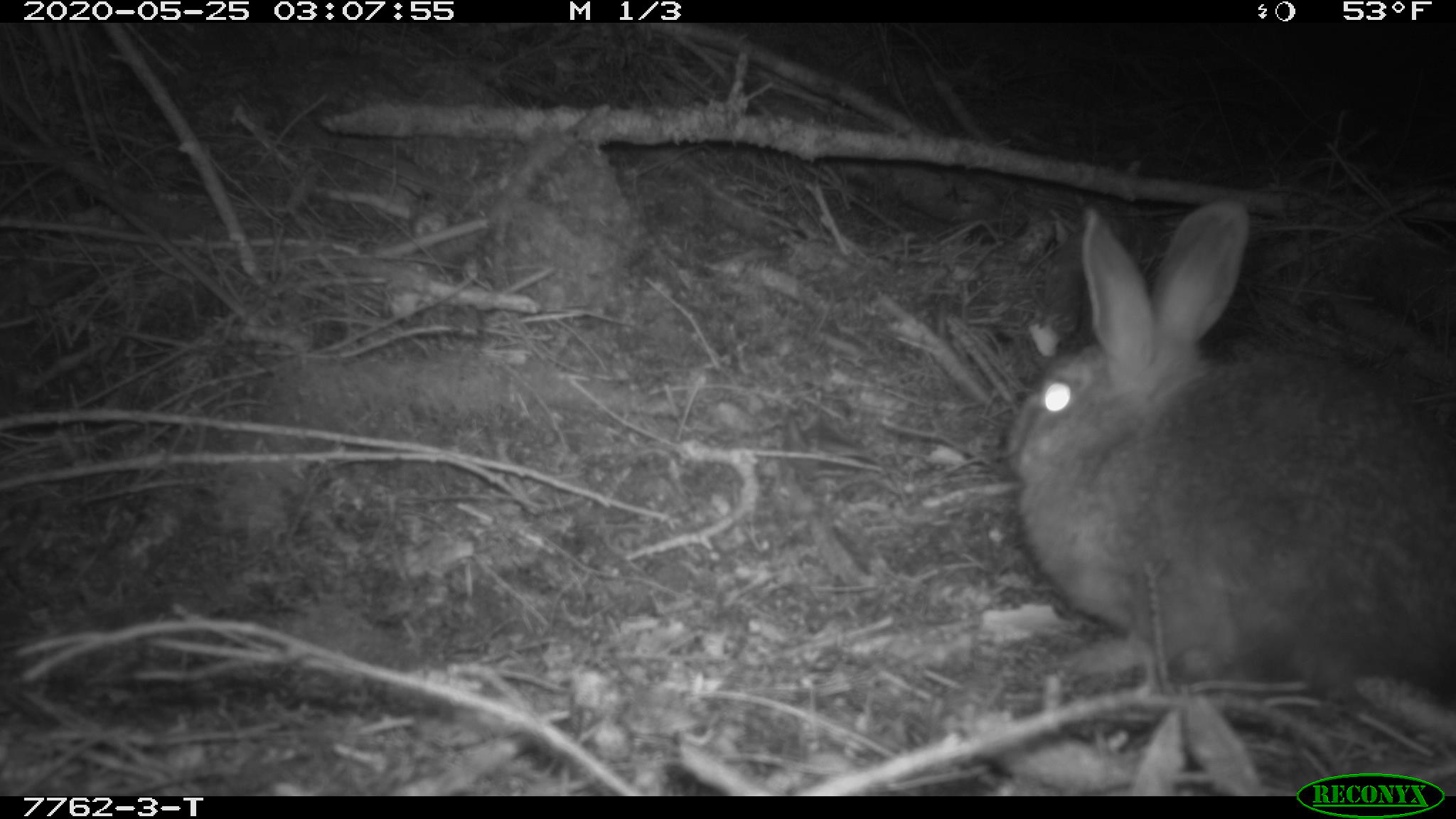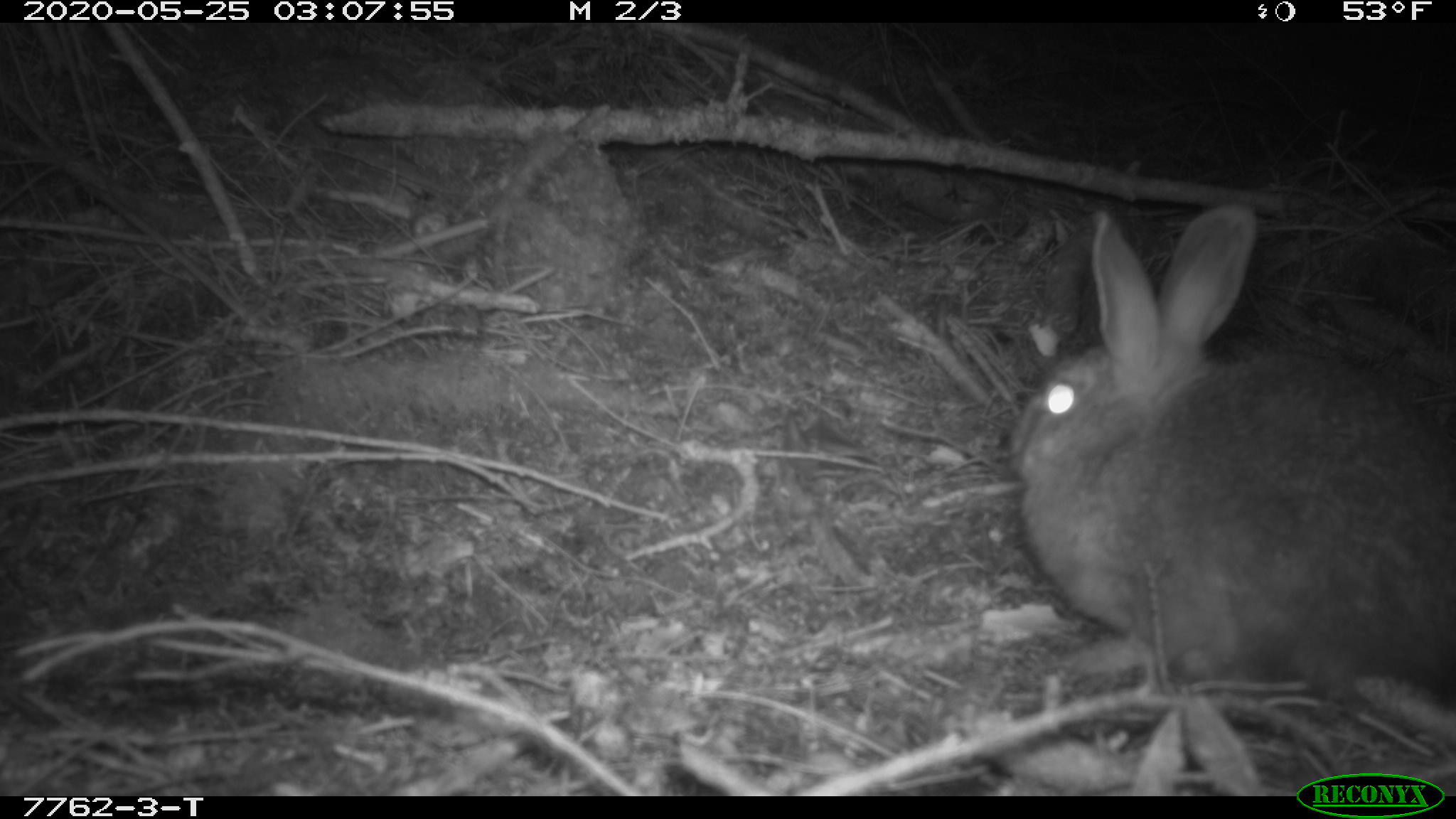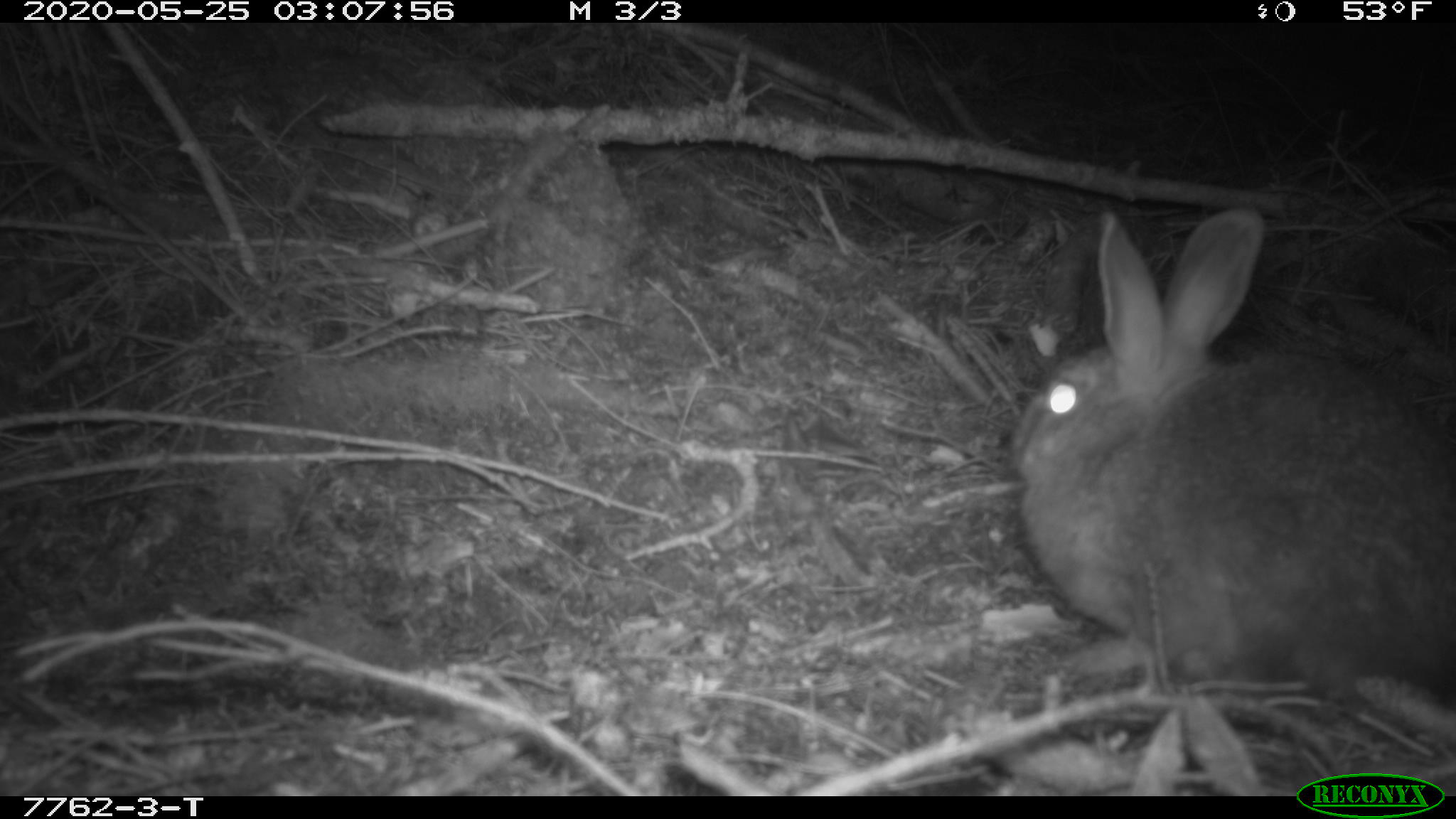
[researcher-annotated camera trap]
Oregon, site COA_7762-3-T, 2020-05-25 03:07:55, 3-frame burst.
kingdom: Animalia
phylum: Chordata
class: Mammalia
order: Lagomorpha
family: Leporidae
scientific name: Leporidae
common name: hares and rabbits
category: leporidae family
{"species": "leporidae family (hares and rabbits) (Leporidae)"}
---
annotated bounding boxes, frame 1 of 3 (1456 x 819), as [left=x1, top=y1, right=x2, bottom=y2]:
leporidae family: [left=1003, top=195, right=1452, bottom=710]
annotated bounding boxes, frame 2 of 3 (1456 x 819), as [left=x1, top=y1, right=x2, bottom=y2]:
leporidae family: [left=1009, top=195, right=1452, bottom=707]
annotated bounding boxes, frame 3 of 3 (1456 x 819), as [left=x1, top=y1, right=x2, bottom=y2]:
leporidae family: [left=1011, top=200, right=1447, bottom=706]